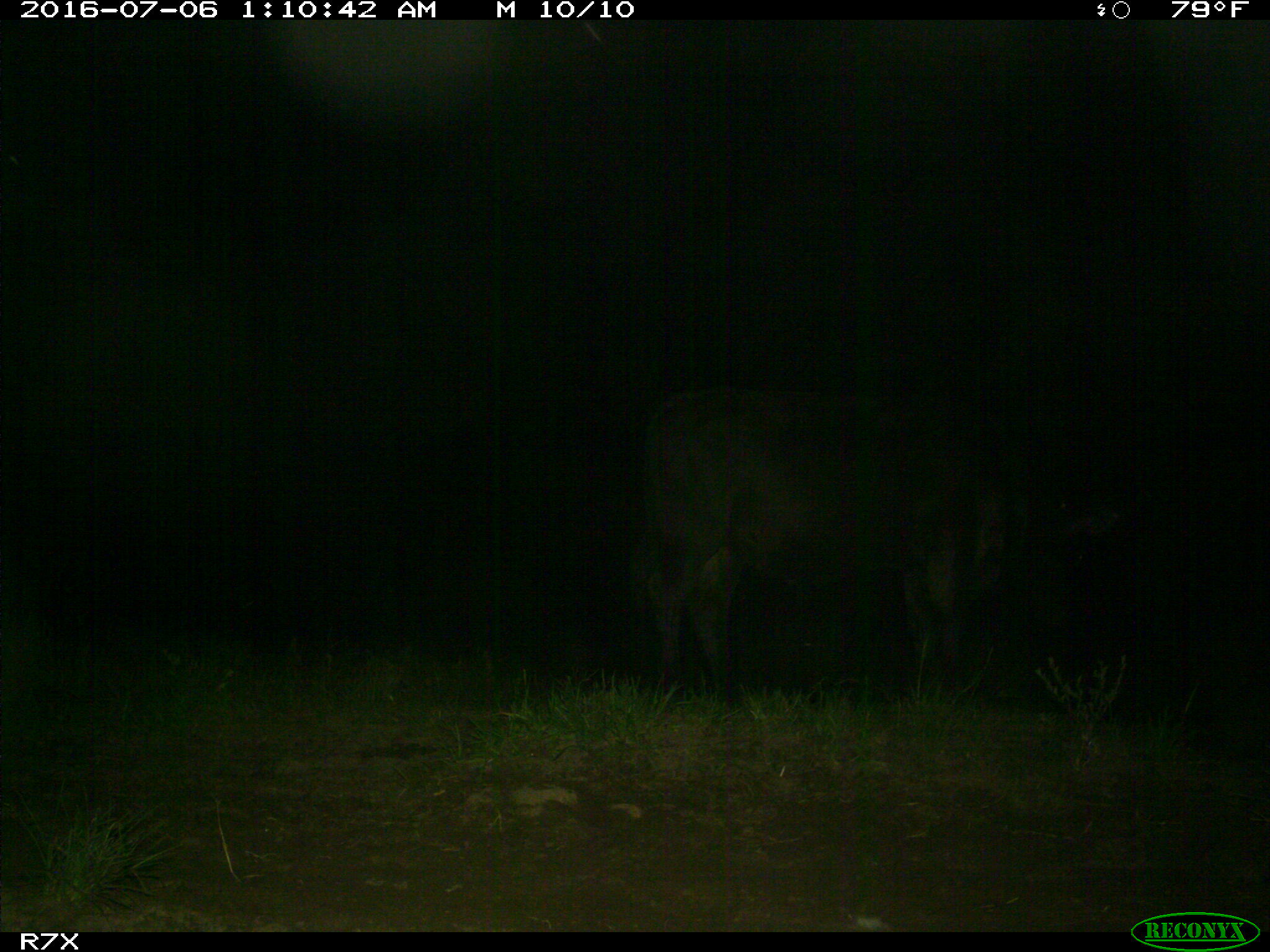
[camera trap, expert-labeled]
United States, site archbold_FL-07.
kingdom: Animalia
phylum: Chordata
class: Mammalia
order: Artiodactyla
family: Bovidae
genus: Bos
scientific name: Bos taurus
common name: domestic cow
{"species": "Bos taurus (domestic cow)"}